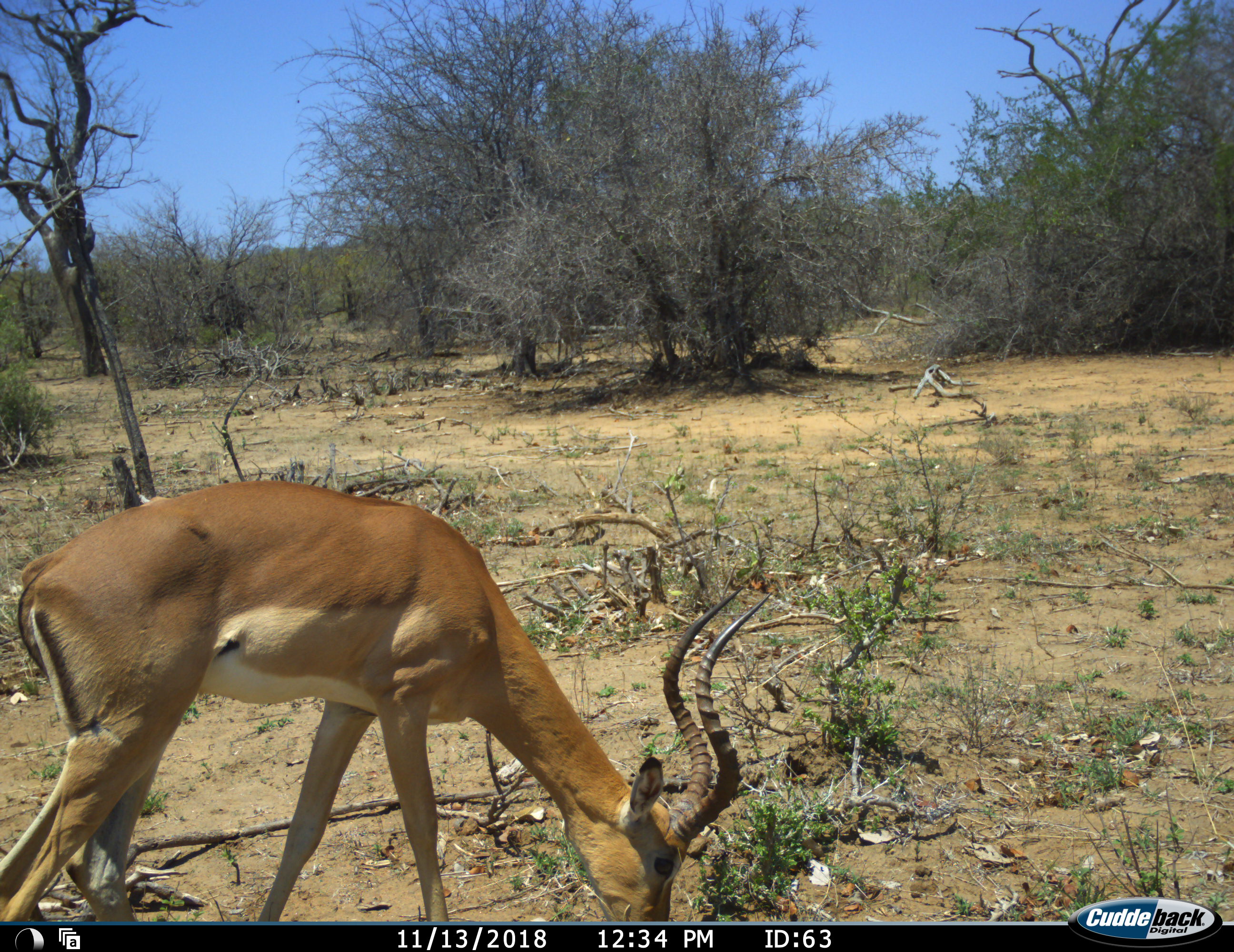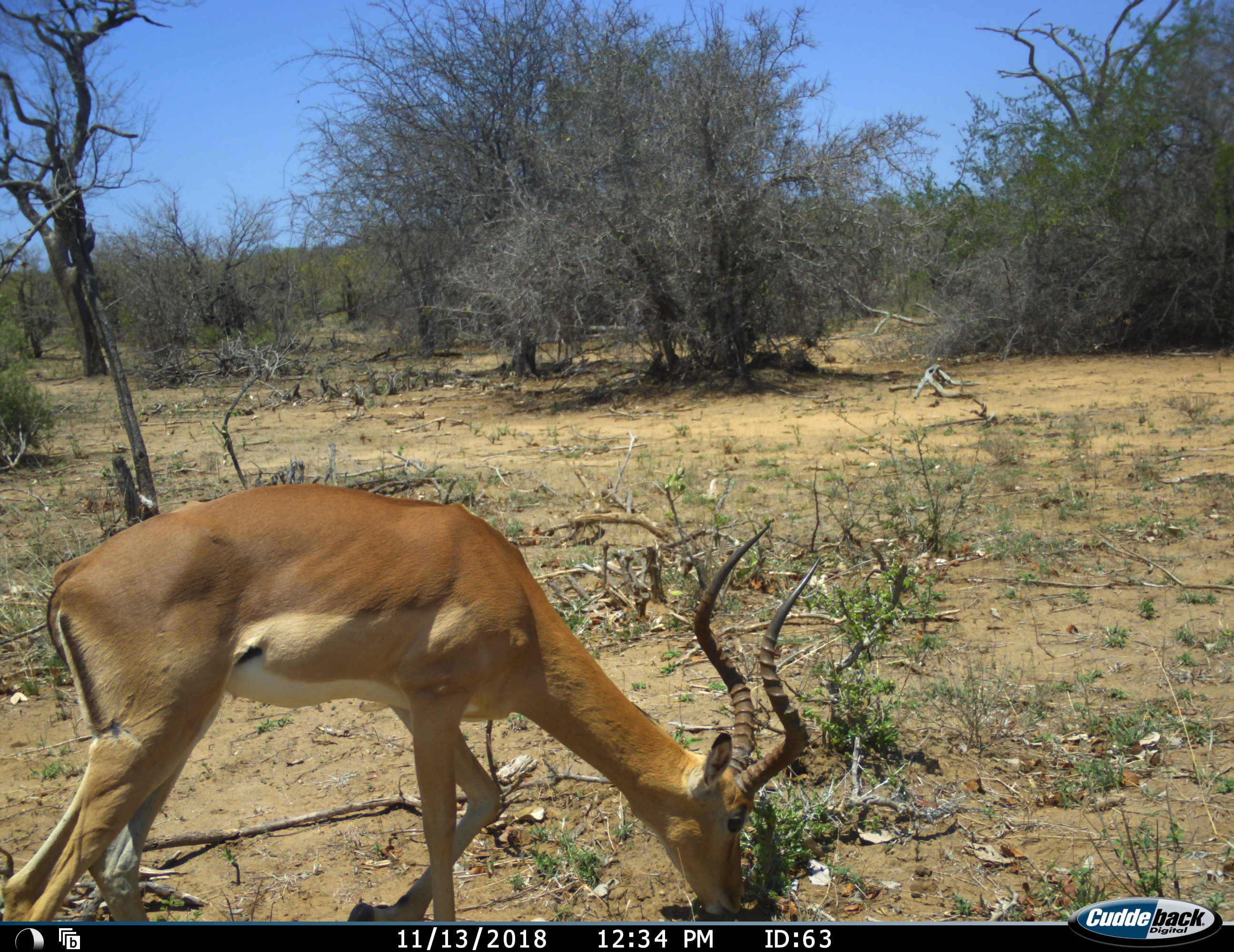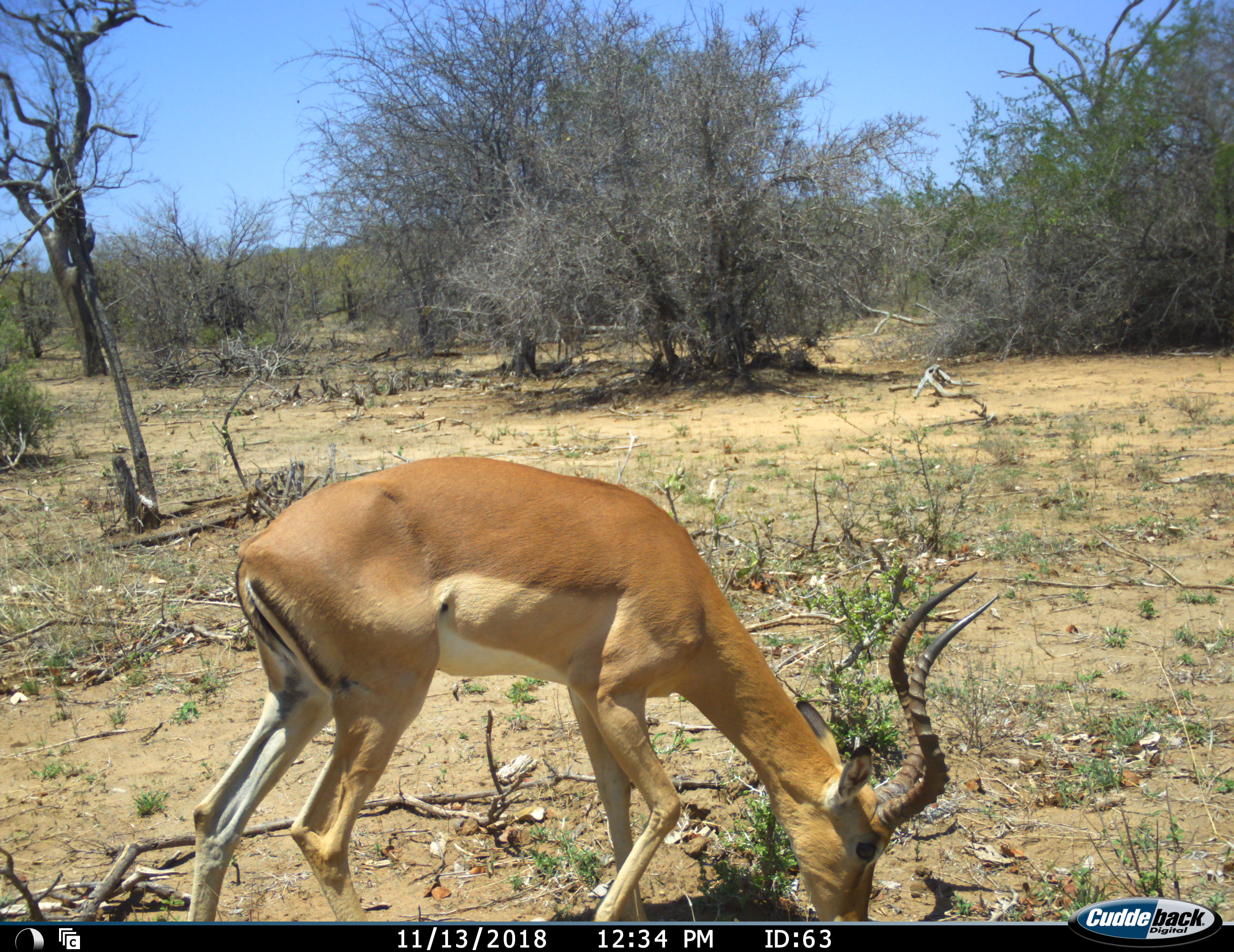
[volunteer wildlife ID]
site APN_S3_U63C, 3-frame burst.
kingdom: Animalia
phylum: Chordata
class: Mammalia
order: Artiodactyla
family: Bovidae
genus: Aepyceros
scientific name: Aepyceros melampus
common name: impala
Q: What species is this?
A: Impala (Aepyceros melampus).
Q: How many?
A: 1.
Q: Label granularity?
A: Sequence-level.